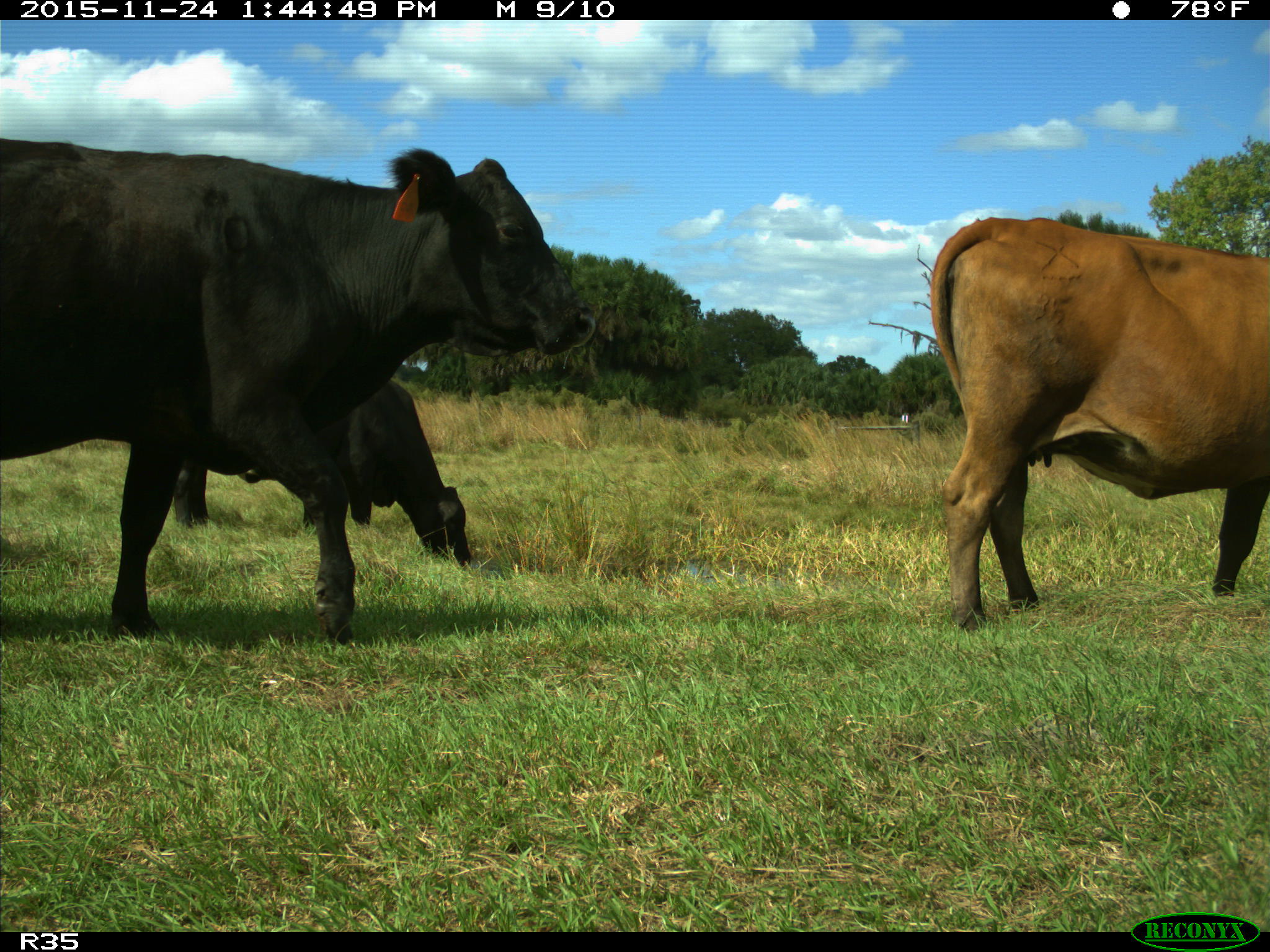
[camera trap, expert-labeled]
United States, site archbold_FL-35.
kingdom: Animalia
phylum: Chordata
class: Mammalia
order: Artiodactyla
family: Bovidae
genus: Bos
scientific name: Bos taurus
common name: domestic cow